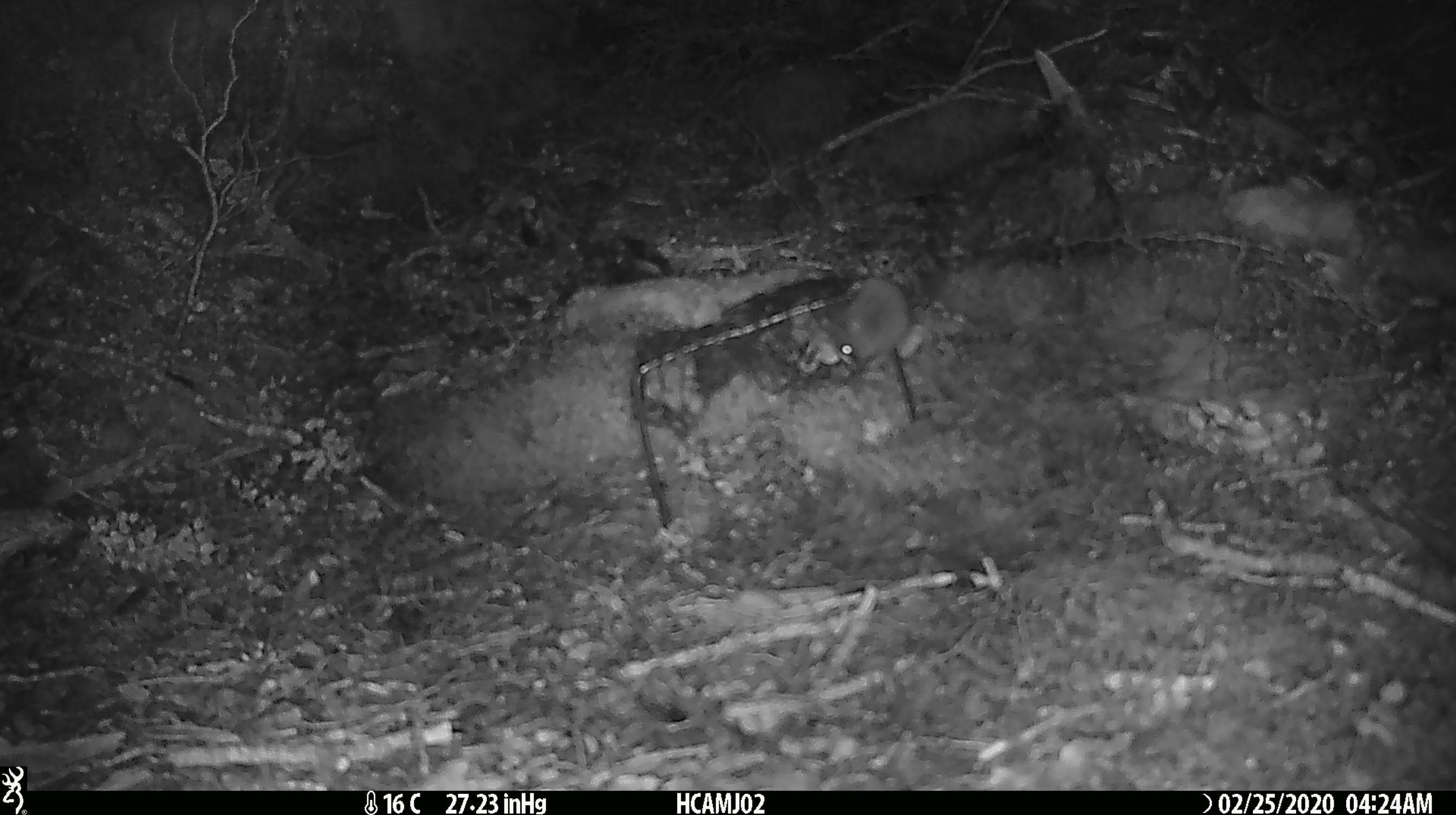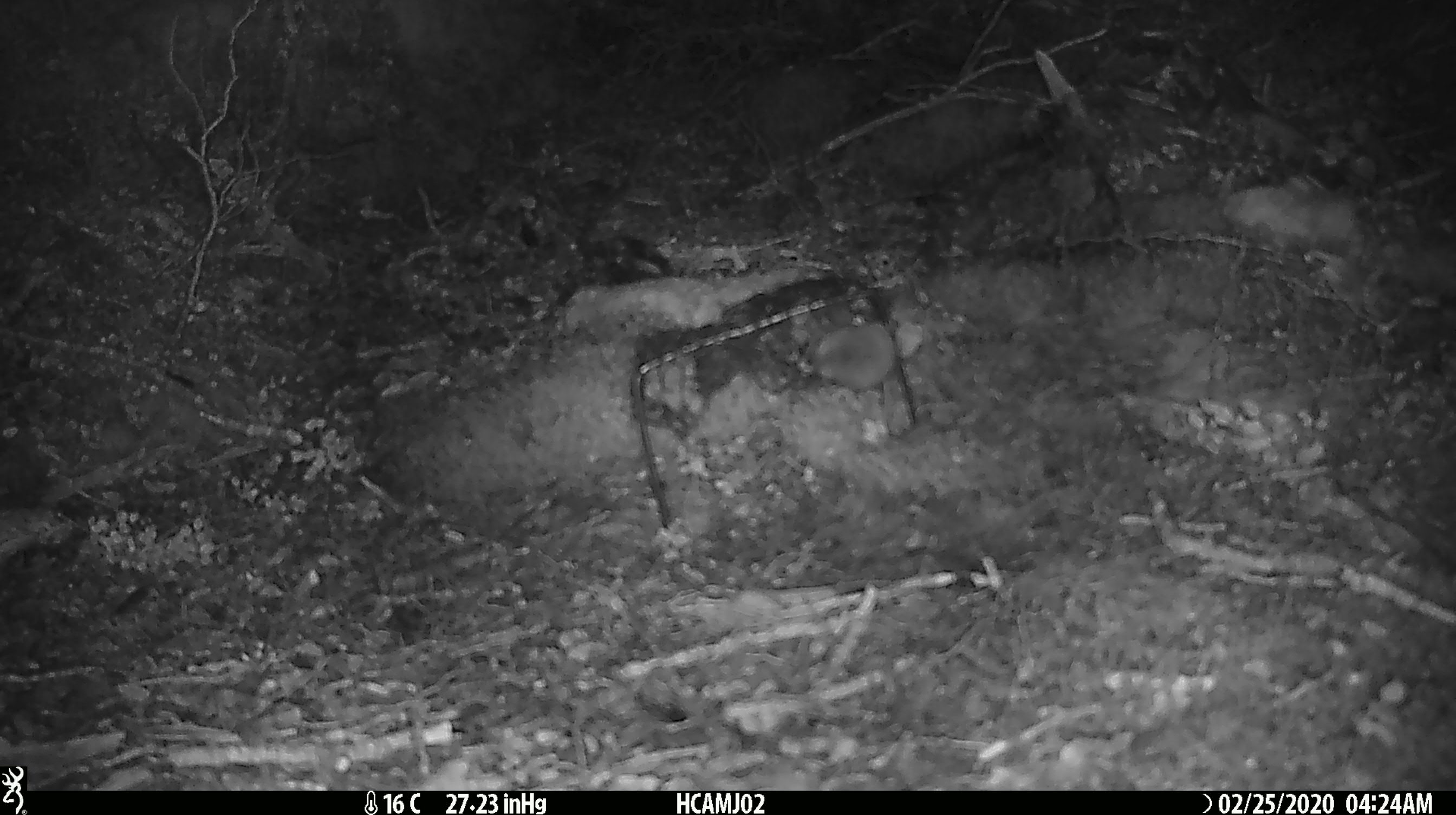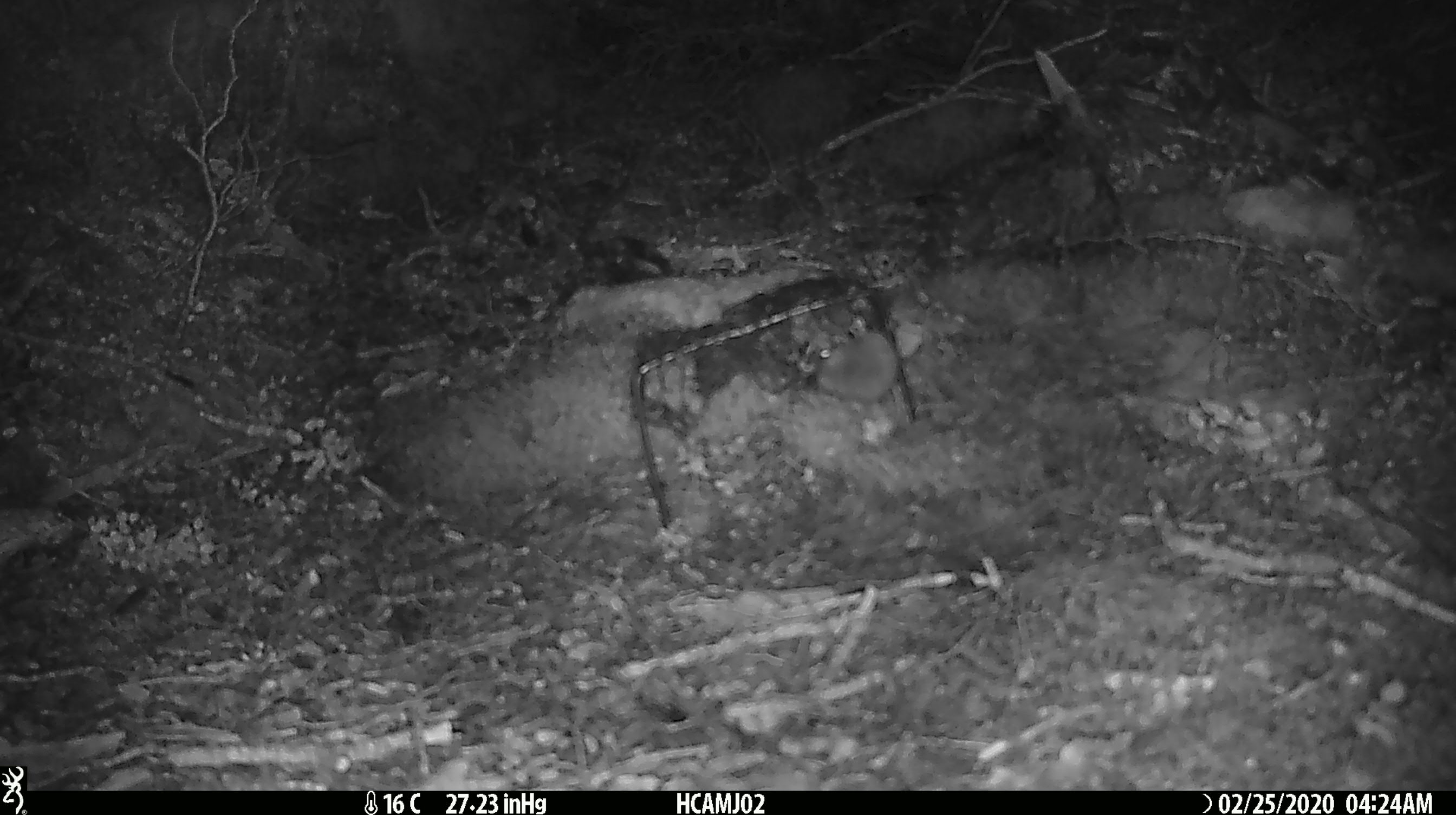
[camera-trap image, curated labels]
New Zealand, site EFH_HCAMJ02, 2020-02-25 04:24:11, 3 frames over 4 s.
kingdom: Animalia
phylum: Chordata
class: Mammalia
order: Rodentia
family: Muridae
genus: Mus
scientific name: Mus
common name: mouse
Mouse (Mus).